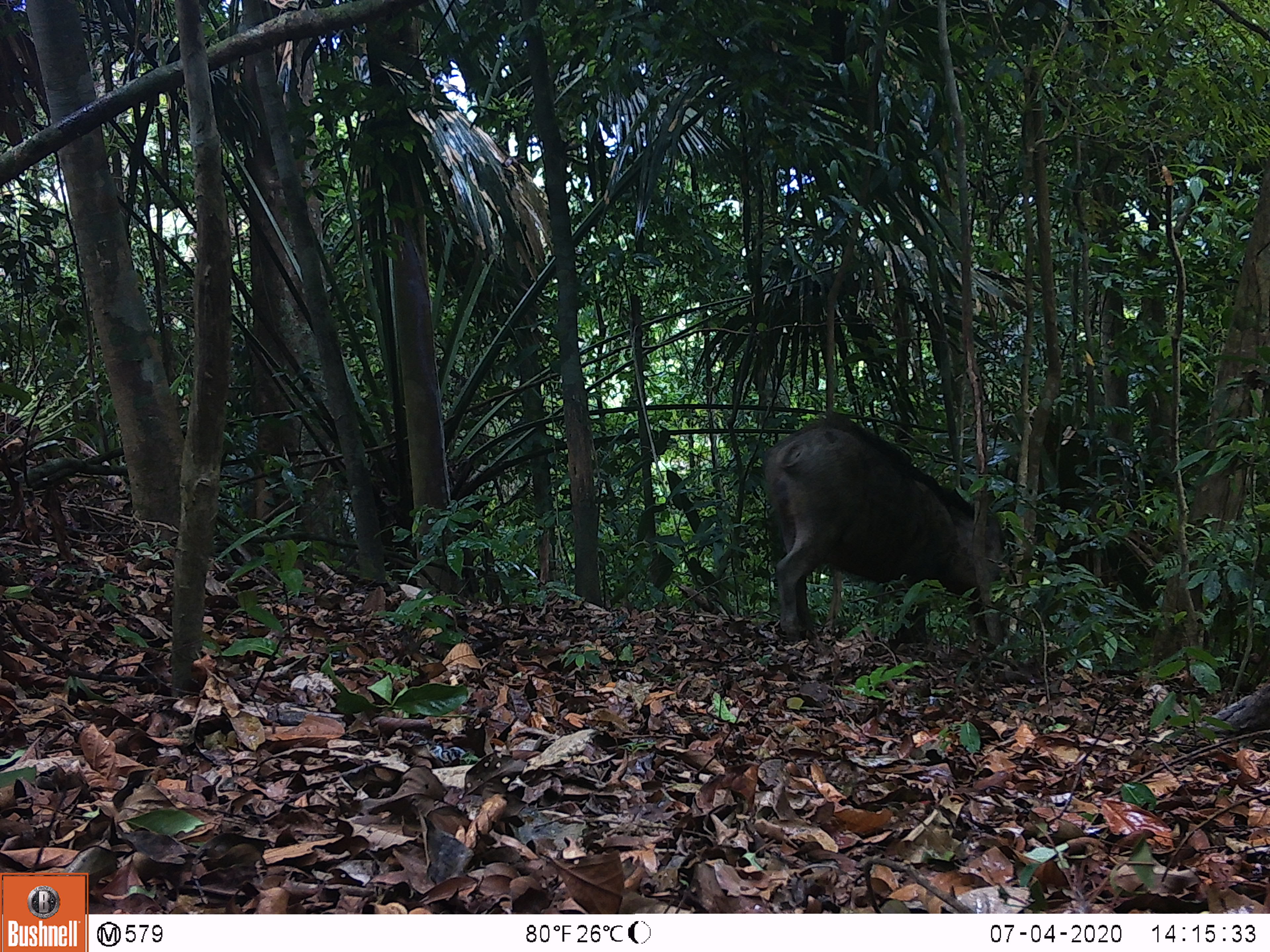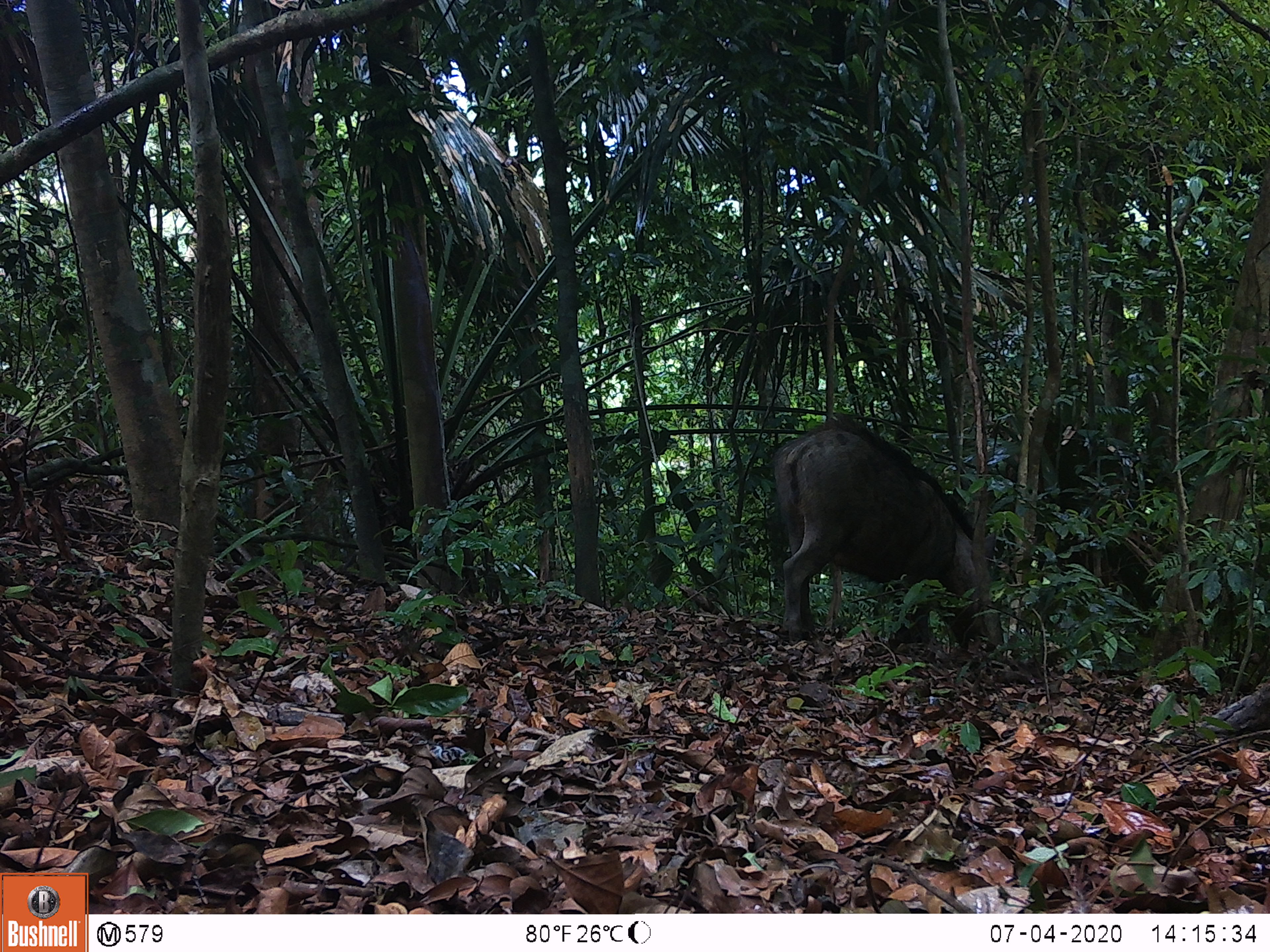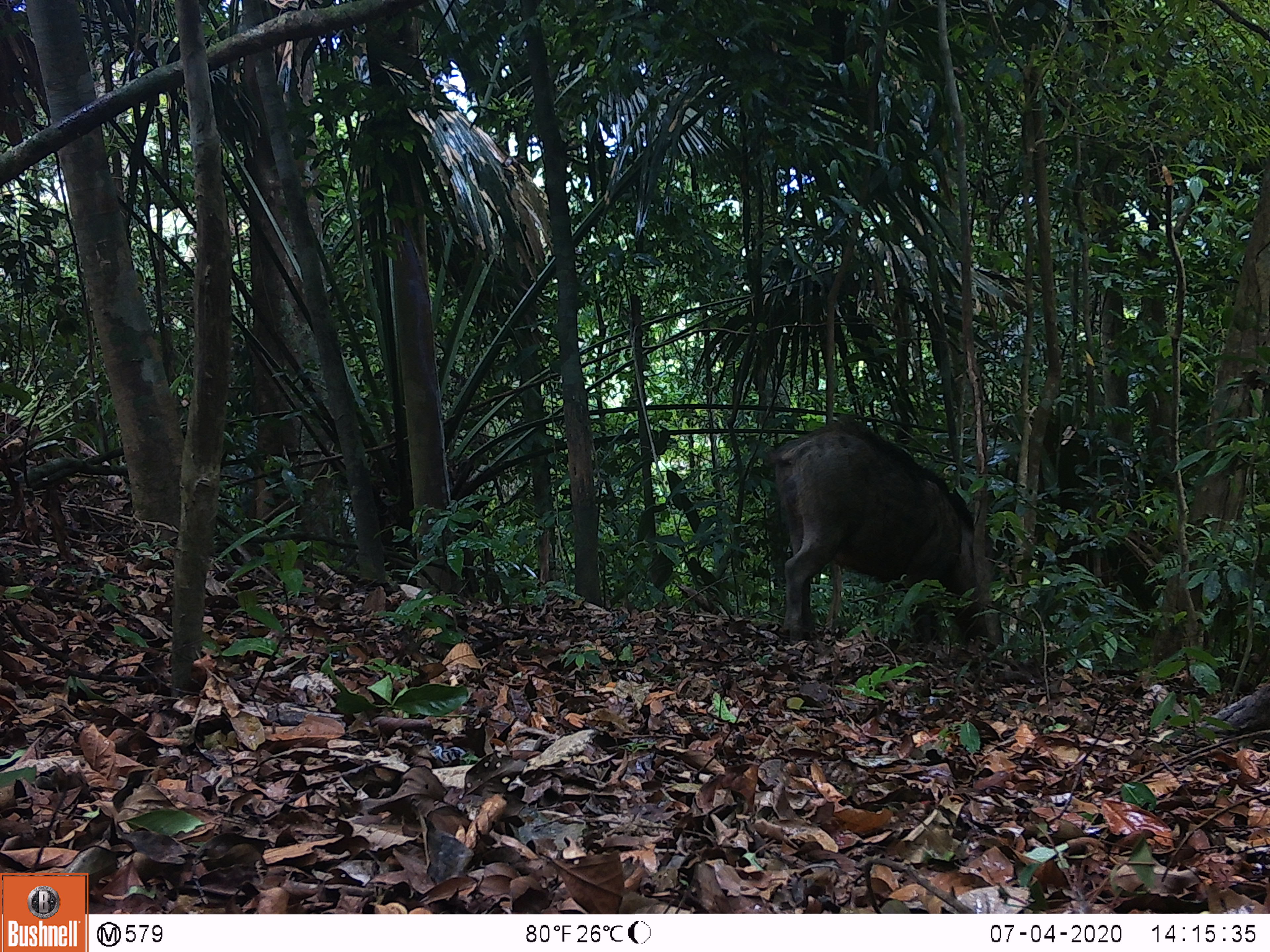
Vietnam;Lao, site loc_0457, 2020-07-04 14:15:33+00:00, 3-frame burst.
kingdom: Animalia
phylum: Chordata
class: Mammalia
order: Artiodactyla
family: Suidae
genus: Sus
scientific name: Sus scrofa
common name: eurasian wild pig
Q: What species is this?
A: Eurasian wild pig (Sus scrofa).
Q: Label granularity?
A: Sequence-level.